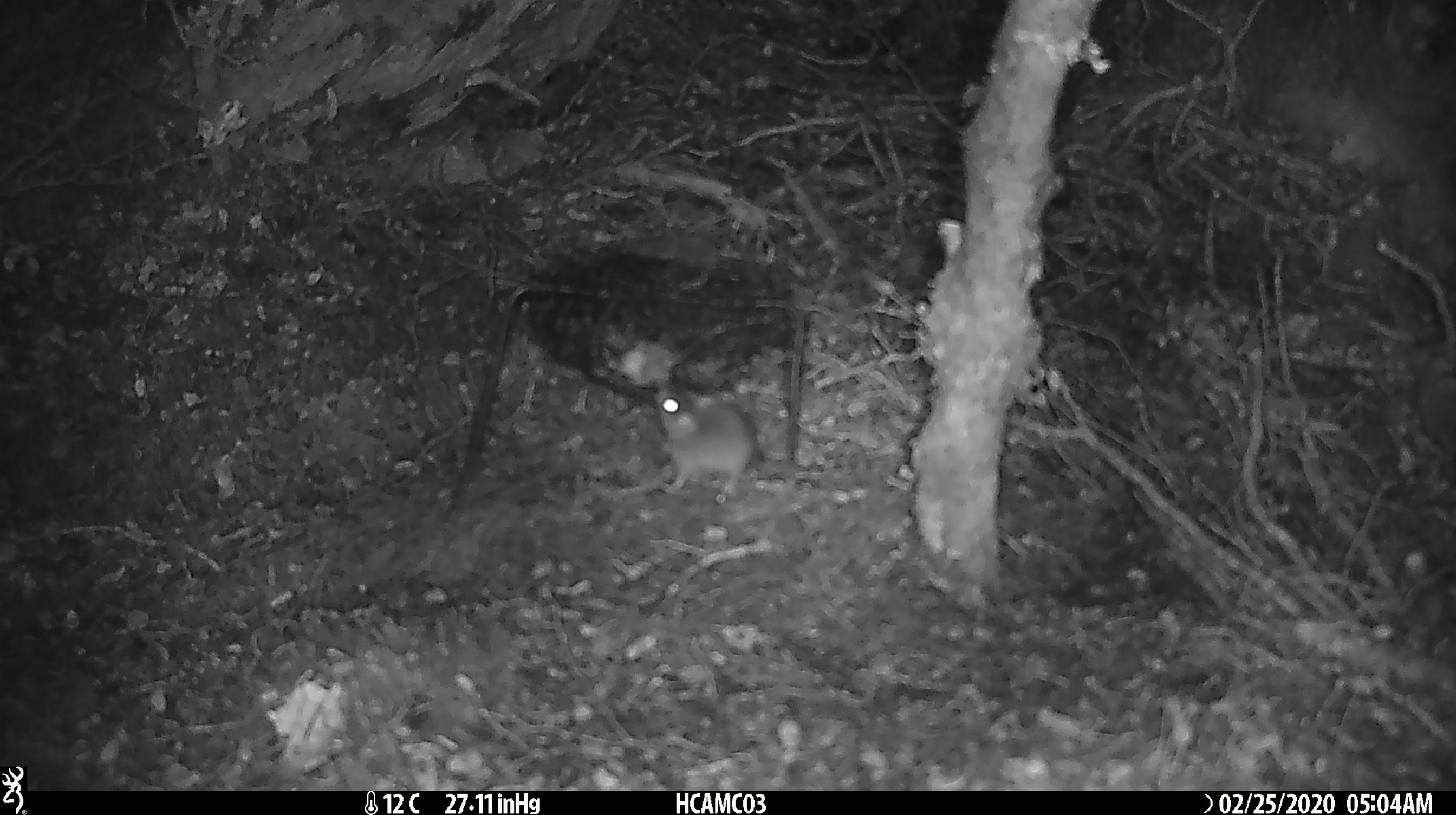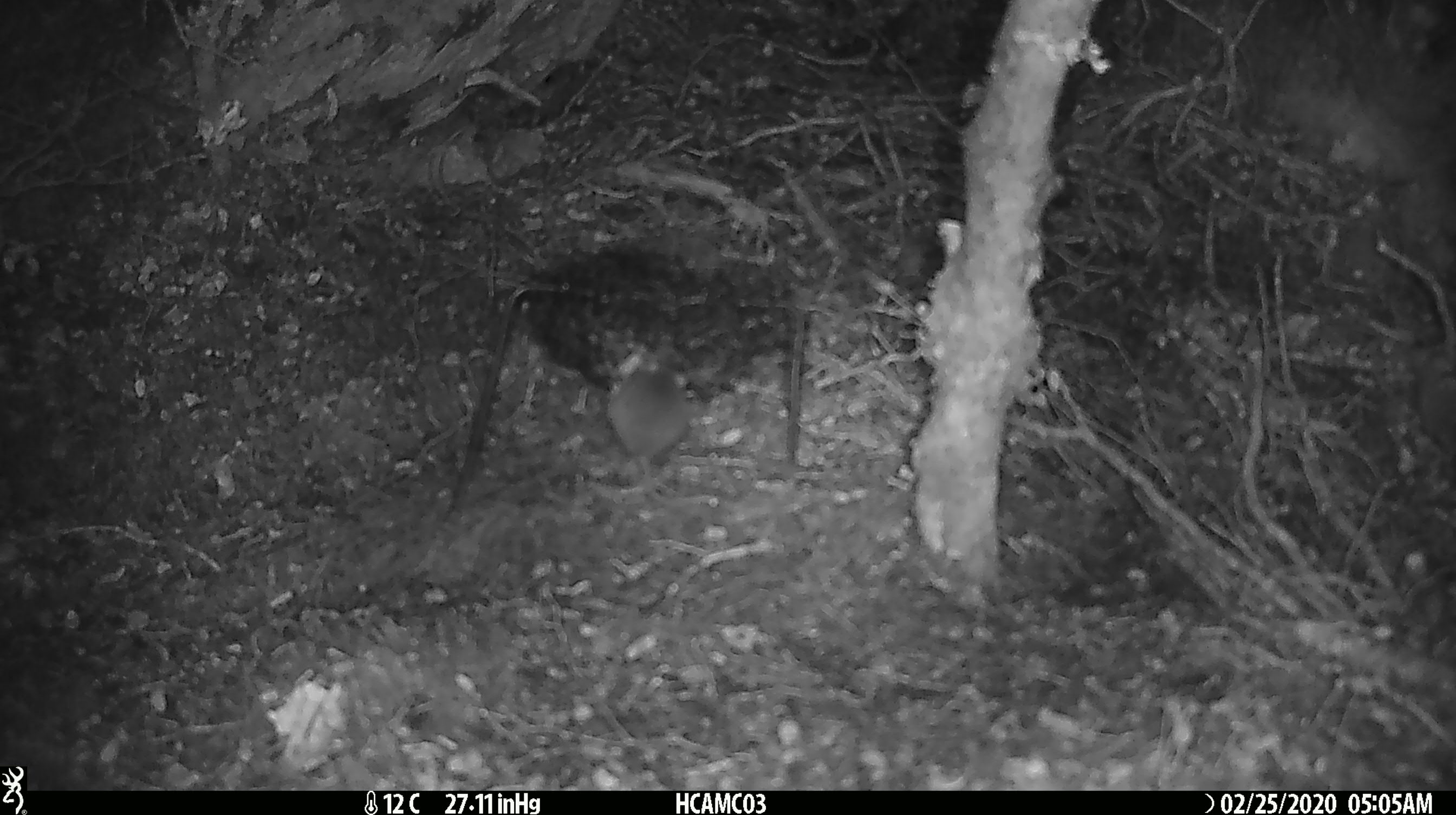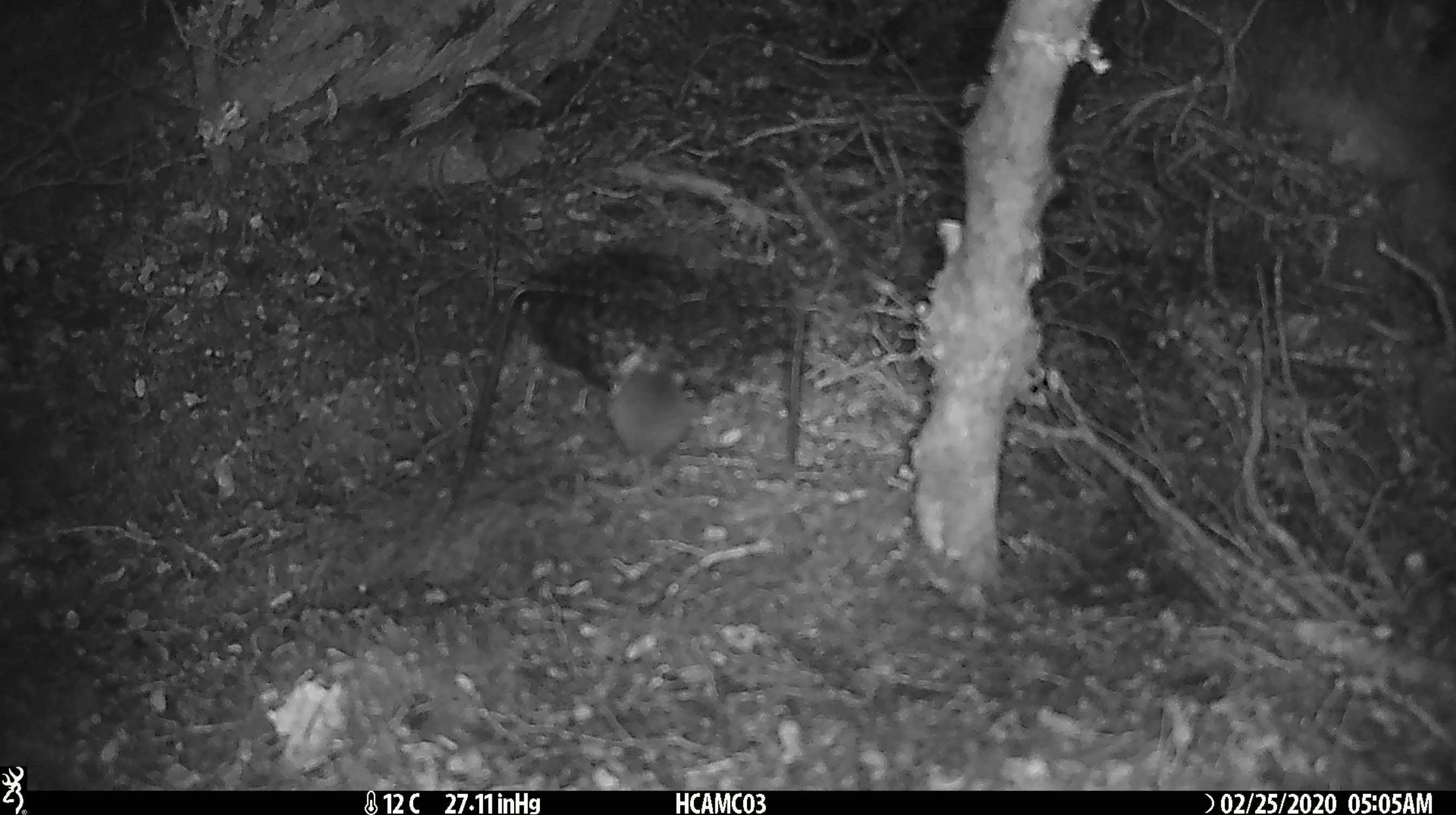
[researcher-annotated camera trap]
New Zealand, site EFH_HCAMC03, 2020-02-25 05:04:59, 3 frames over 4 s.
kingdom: Animalia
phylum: Chordata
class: Mammalia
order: Rodentia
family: Muridae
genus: Mus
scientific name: Mus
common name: mouse